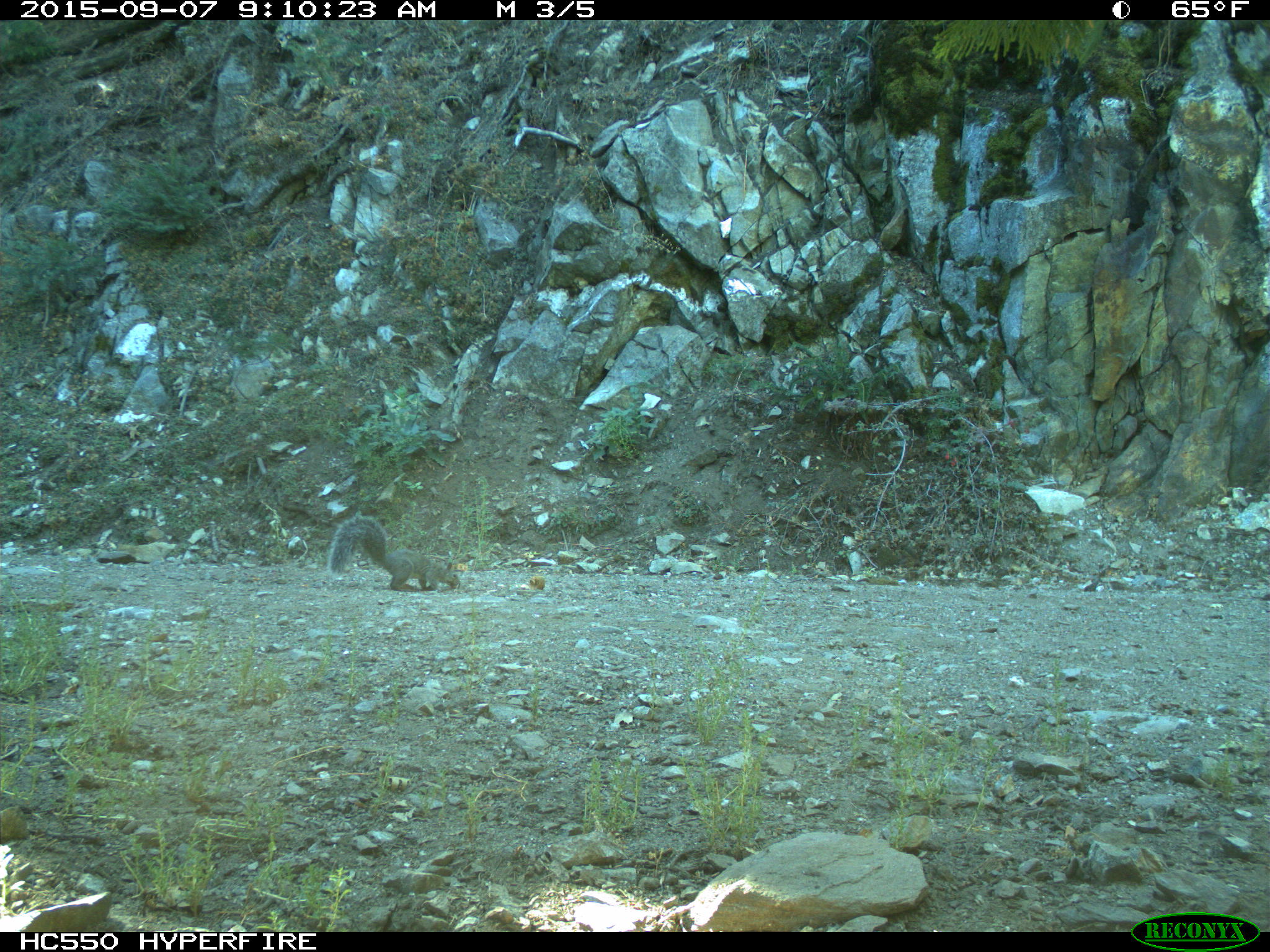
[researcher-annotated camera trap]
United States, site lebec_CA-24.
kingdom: Animalia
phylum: Chordata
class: Mammalia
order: Rodentia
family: Sciuridae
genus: Sciurus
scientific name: Sciurus carolinensis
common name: eastern gray squirrel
Sciurus carolinensis (eastern gray squirrel).